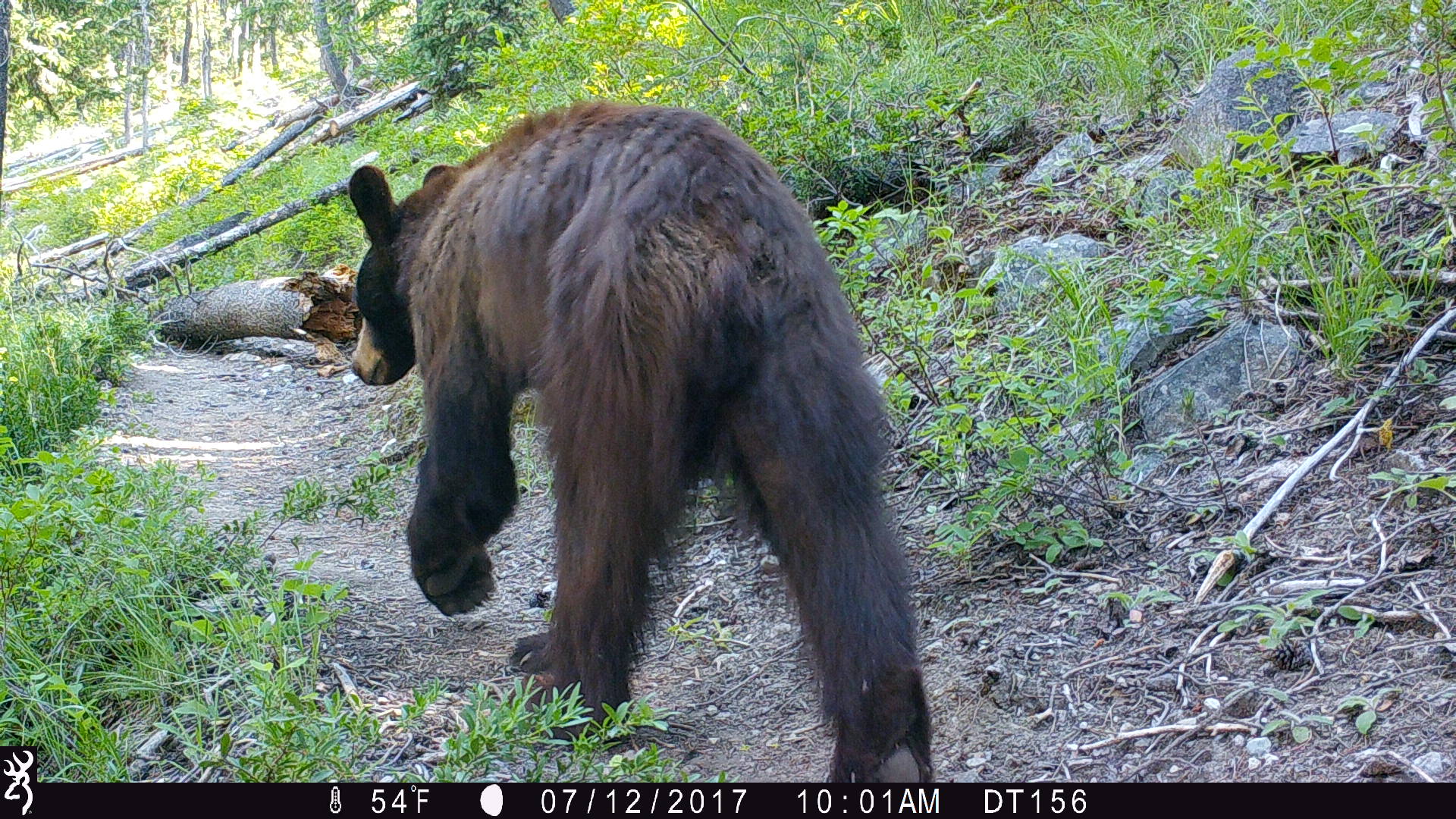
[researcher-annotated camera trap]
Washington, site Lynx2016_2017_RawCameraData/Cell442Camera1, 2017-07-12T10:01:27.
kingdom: Animalia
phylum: Chordata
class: Mammalia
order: Carnivora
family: Ursidae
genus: Ursus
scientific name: Ursus americanus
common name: american black bear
Ursus americanus (american black bear). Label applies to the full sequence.